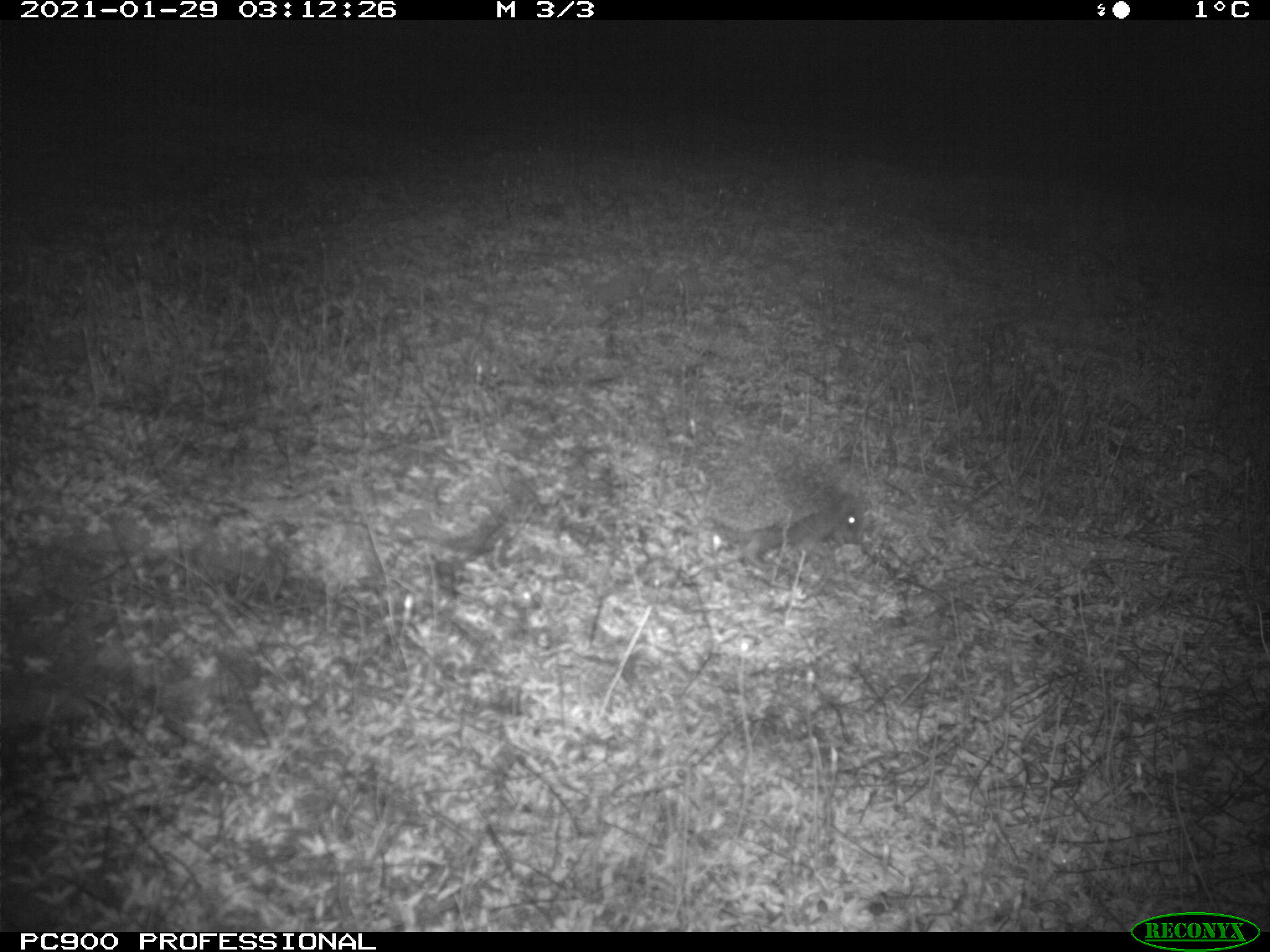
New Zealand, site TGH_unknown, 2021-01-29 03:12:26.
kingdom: Animalia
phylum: Chordata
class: Mammalia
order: Eulipotyphla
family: Erinaceidae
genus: Erinaceus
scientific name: Erinaceus europaeus europaeus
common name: european hedgehog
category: hedgehog